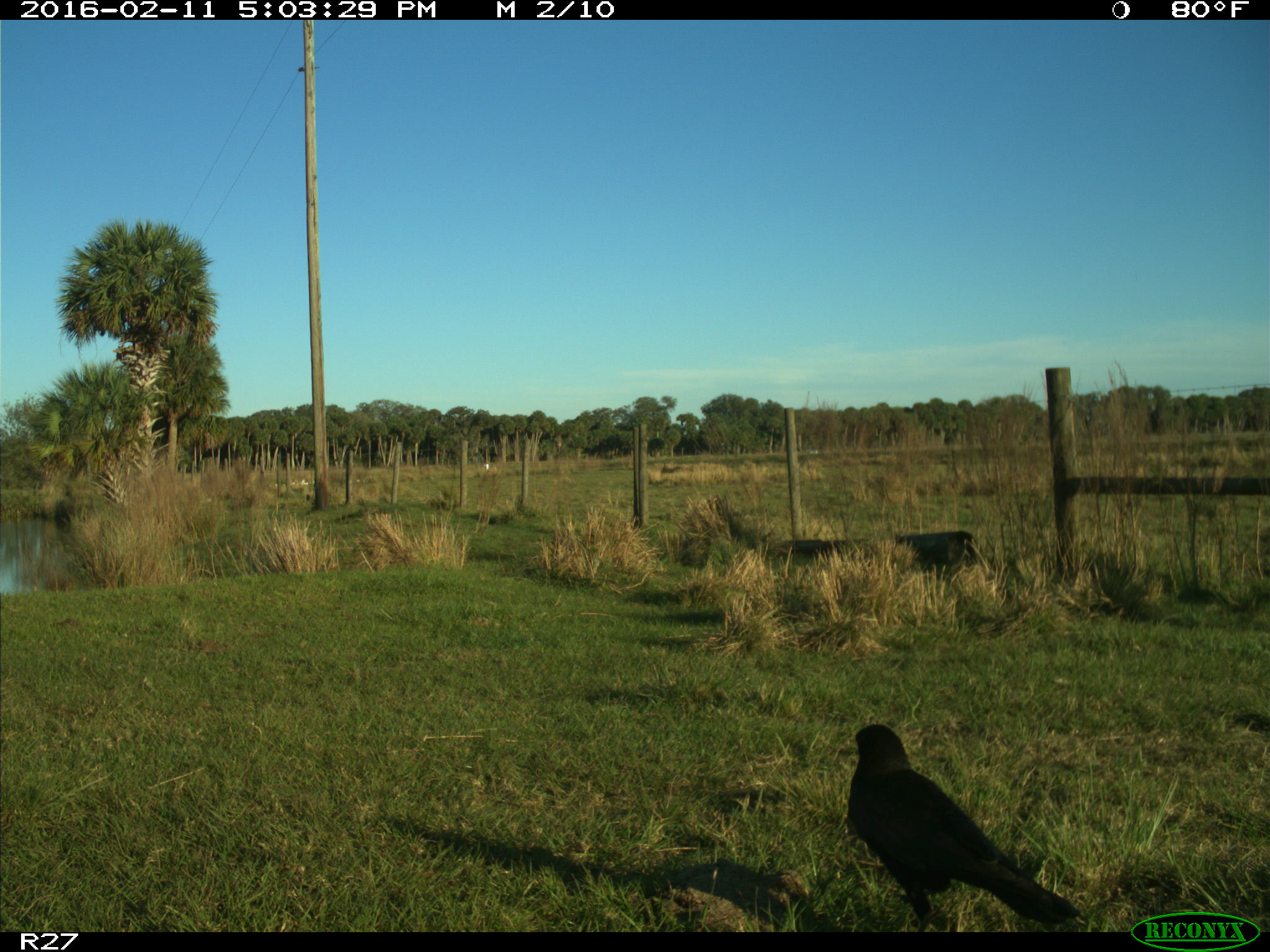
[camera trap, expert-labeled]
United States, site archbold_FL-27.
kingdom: Animalia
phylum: Chordata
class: Aves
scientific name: Aves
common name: birds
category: unidentified bird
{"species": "unidentified bird (birds) (Aves)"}